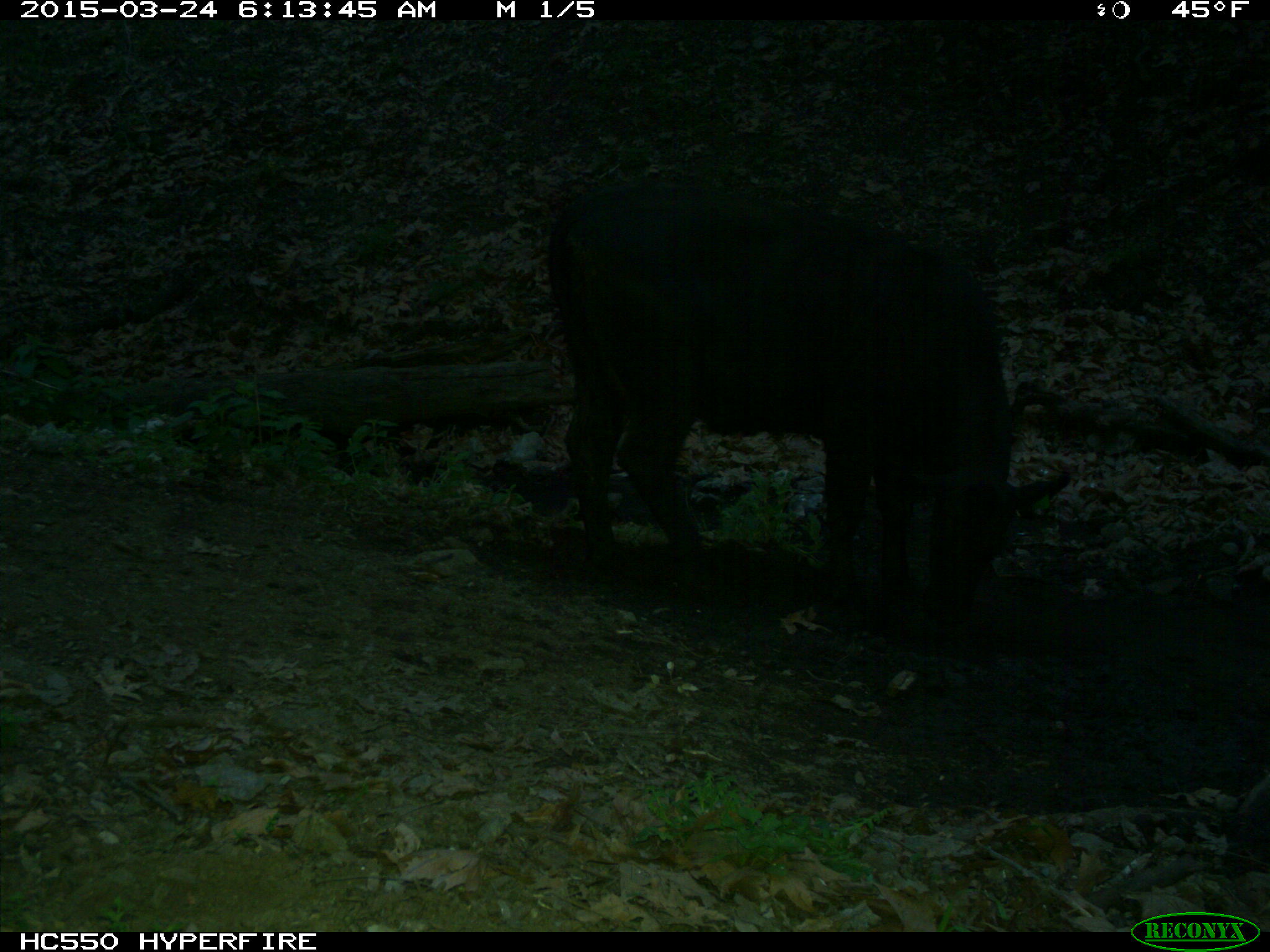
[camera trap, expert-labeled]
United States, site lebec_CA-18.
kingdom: Animalia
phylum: Chordata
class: Mammalia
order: Artiodactyla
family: Bovidae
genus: Bos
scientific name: Bos taurus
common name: domestic cow